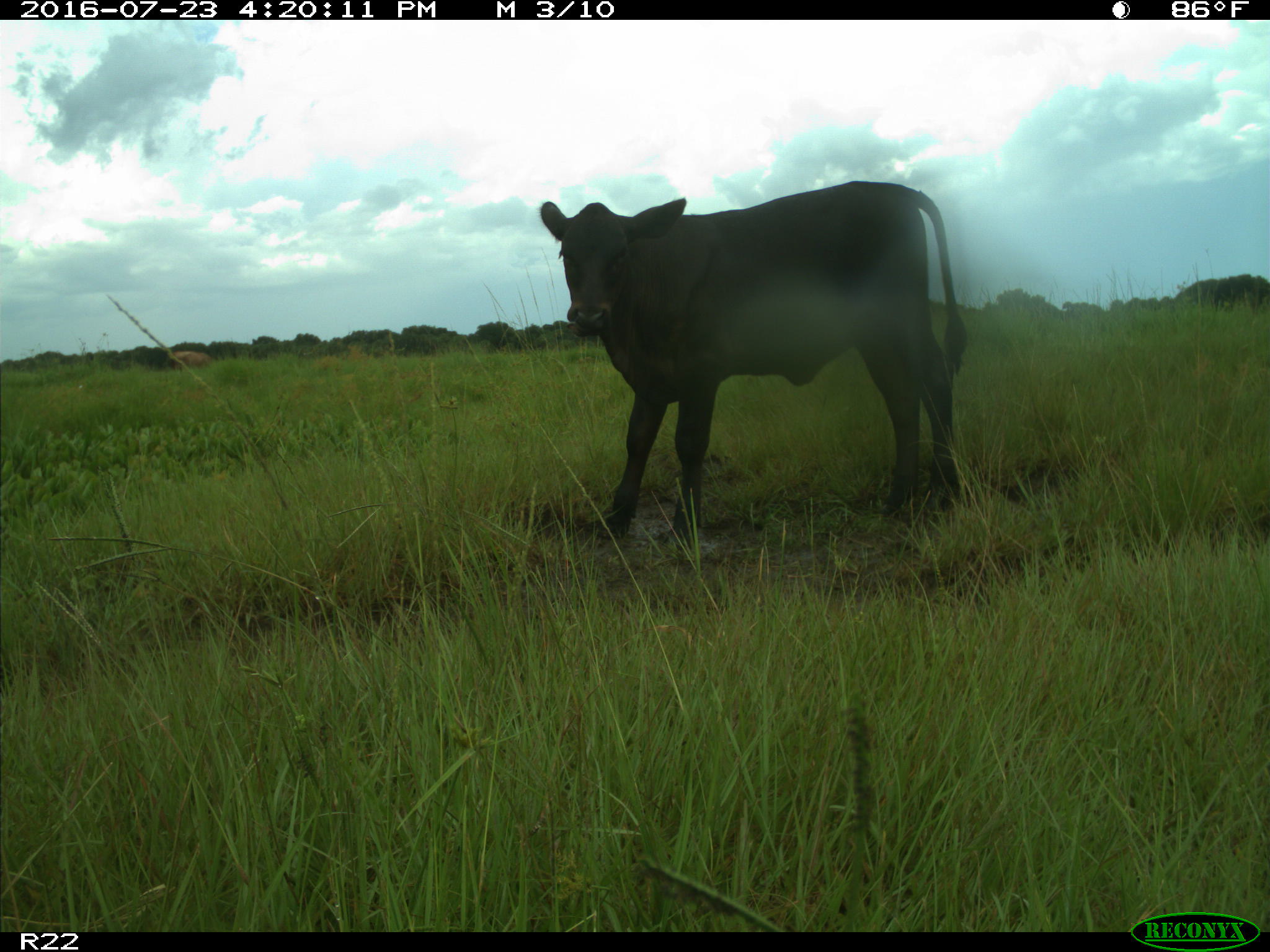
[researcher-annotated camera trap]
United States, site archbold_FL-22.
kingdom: Animalia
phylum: Chordata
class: Mammalia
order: Artiodactyla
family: Bovidae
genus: Bos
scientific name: Bos taurus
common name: domestic cow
Bos taurus (domestic cow).